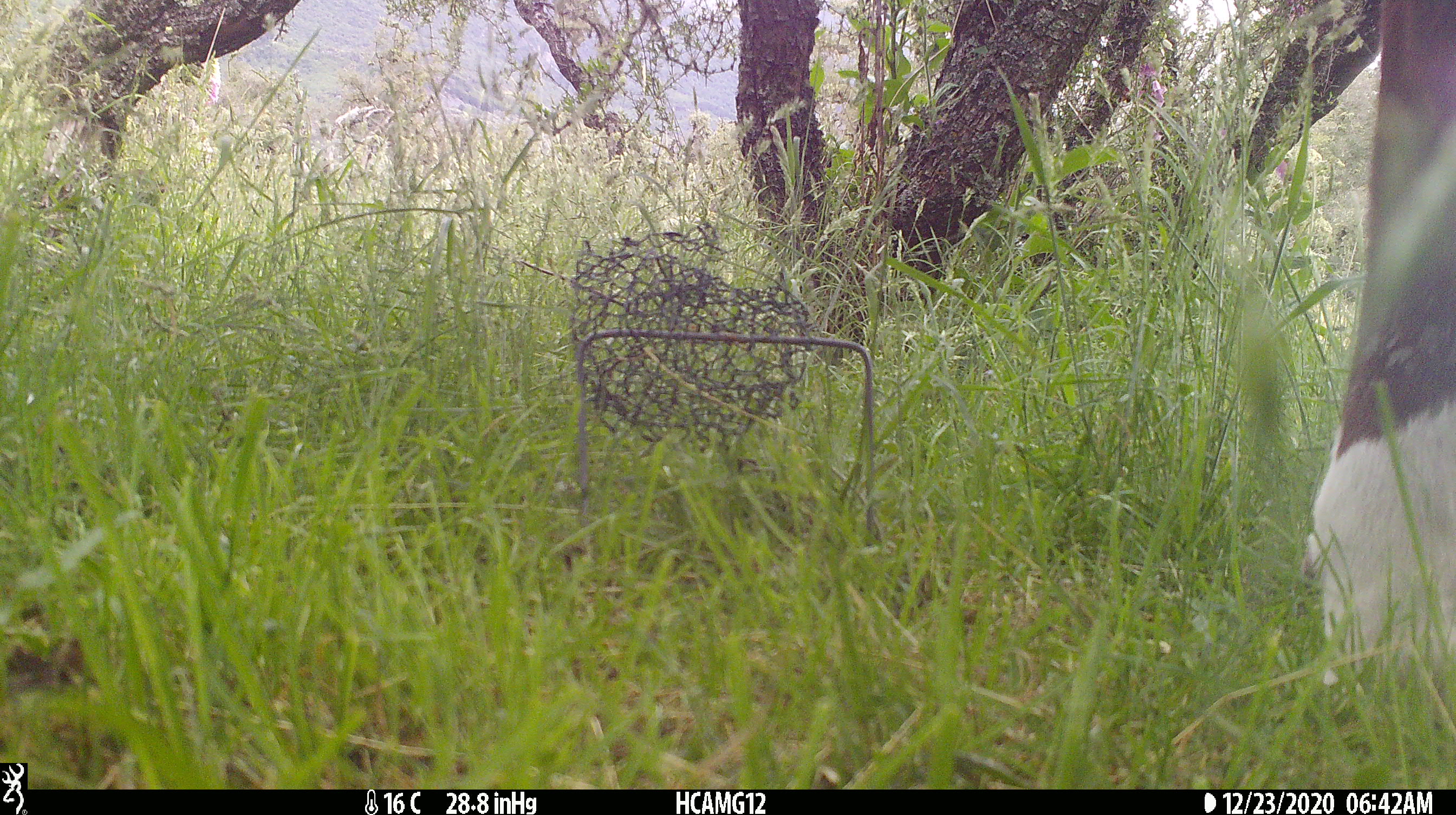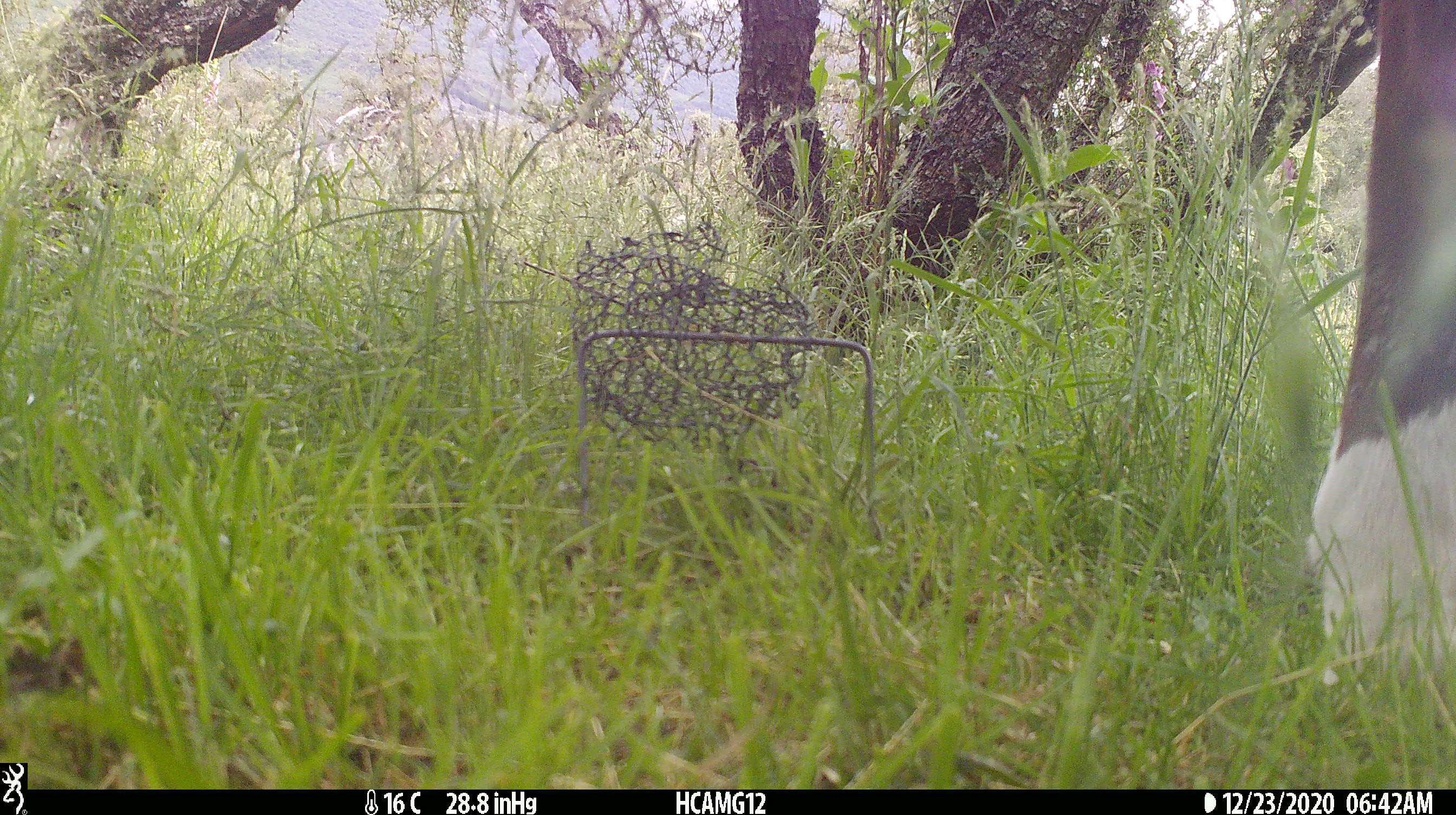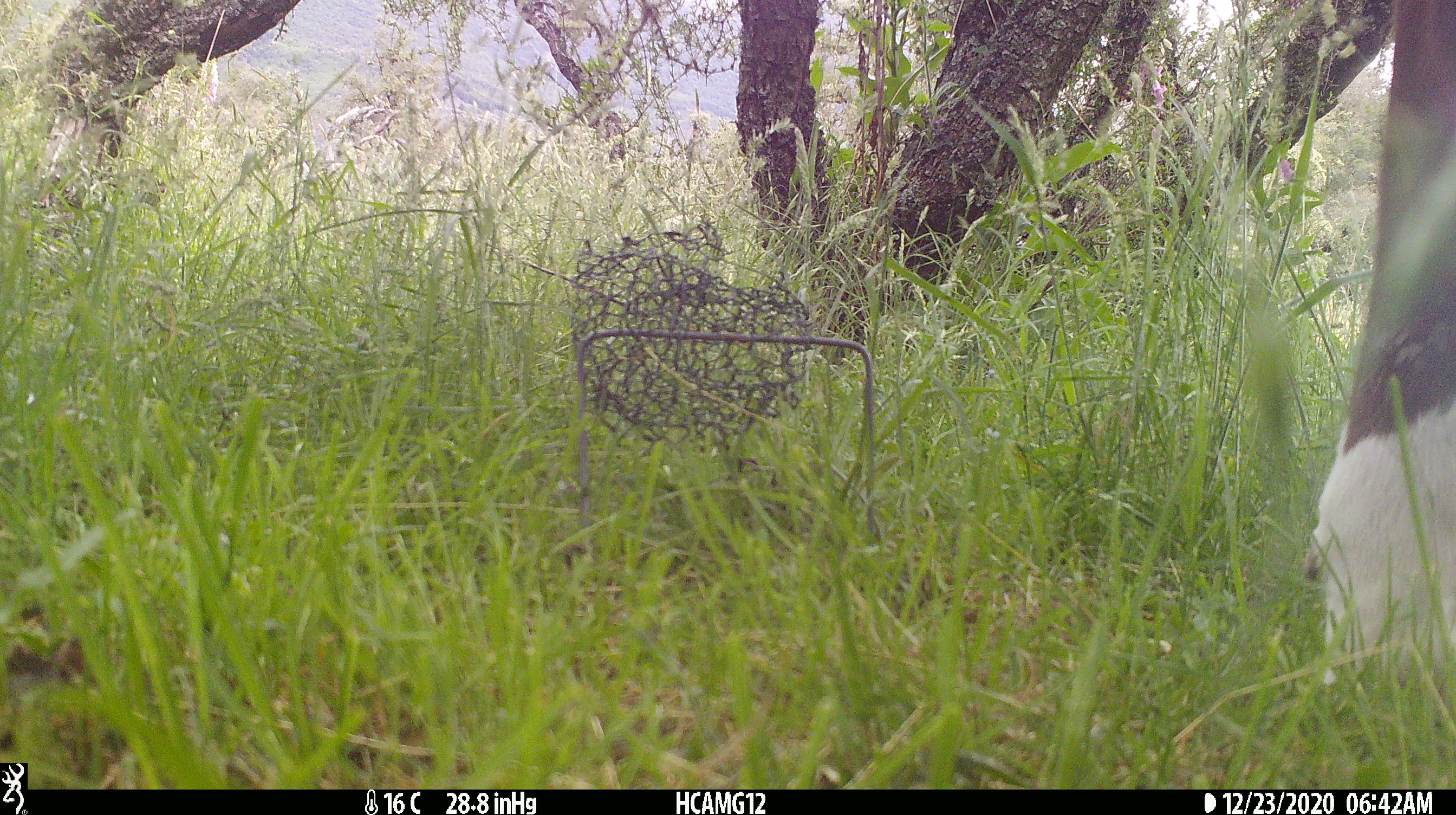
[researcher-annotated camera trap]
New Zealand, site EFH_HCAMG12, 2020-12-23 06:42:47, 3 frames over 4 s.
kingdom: Animalia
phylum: Chordata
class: Mammalia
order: Artiodactyla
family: Bovidae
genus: Bos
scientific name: Bos taurus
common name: domestic cow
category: cow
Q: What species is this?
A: Cow (domestic cow) (Bos taurus).